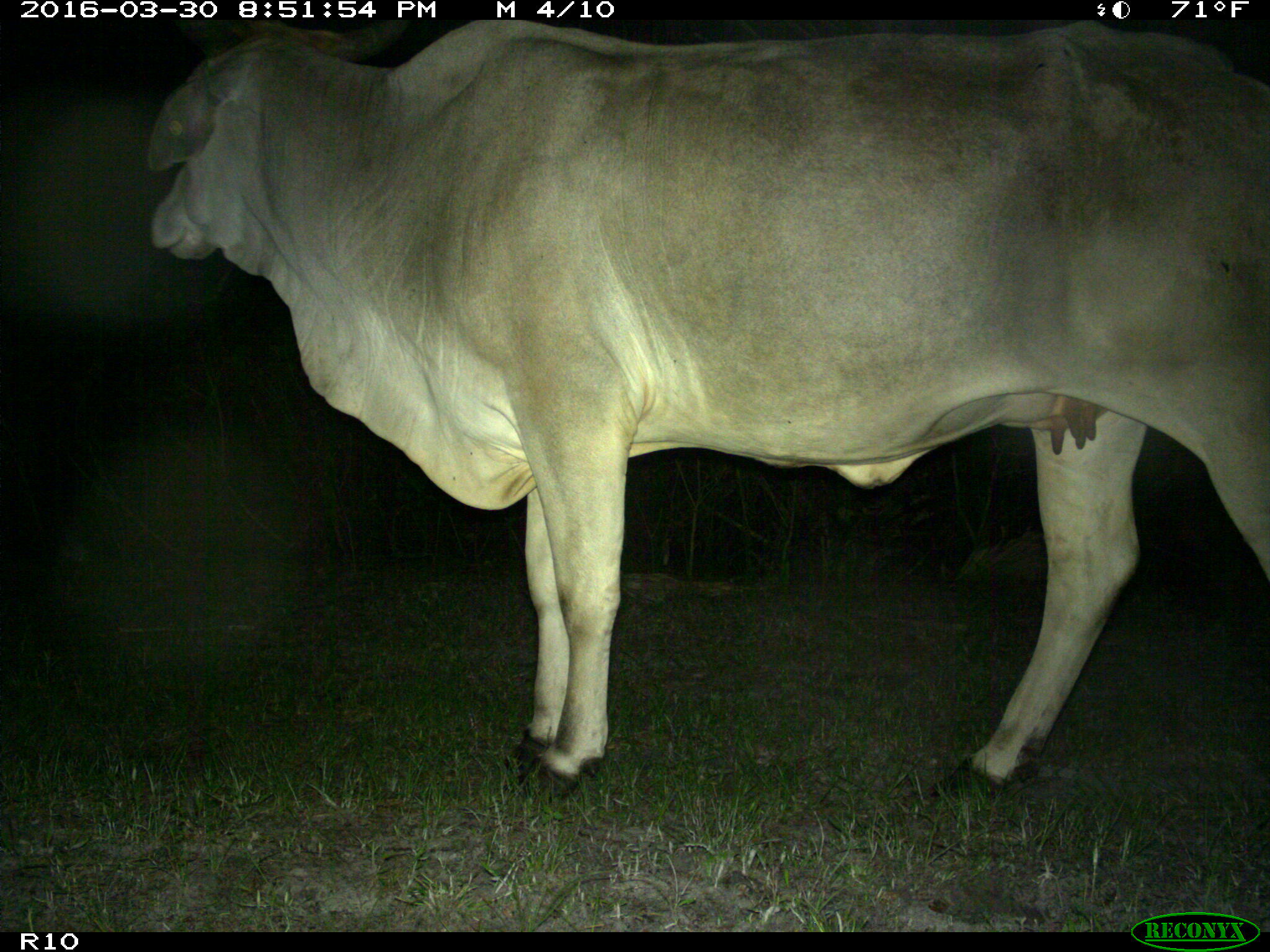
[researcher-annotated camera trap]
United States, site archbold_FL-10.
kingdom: Animalia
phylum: Chordata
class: Mammalia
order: Artiodactyla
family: Bovidae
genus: Bos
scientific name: Bos taurus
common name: domestic cow